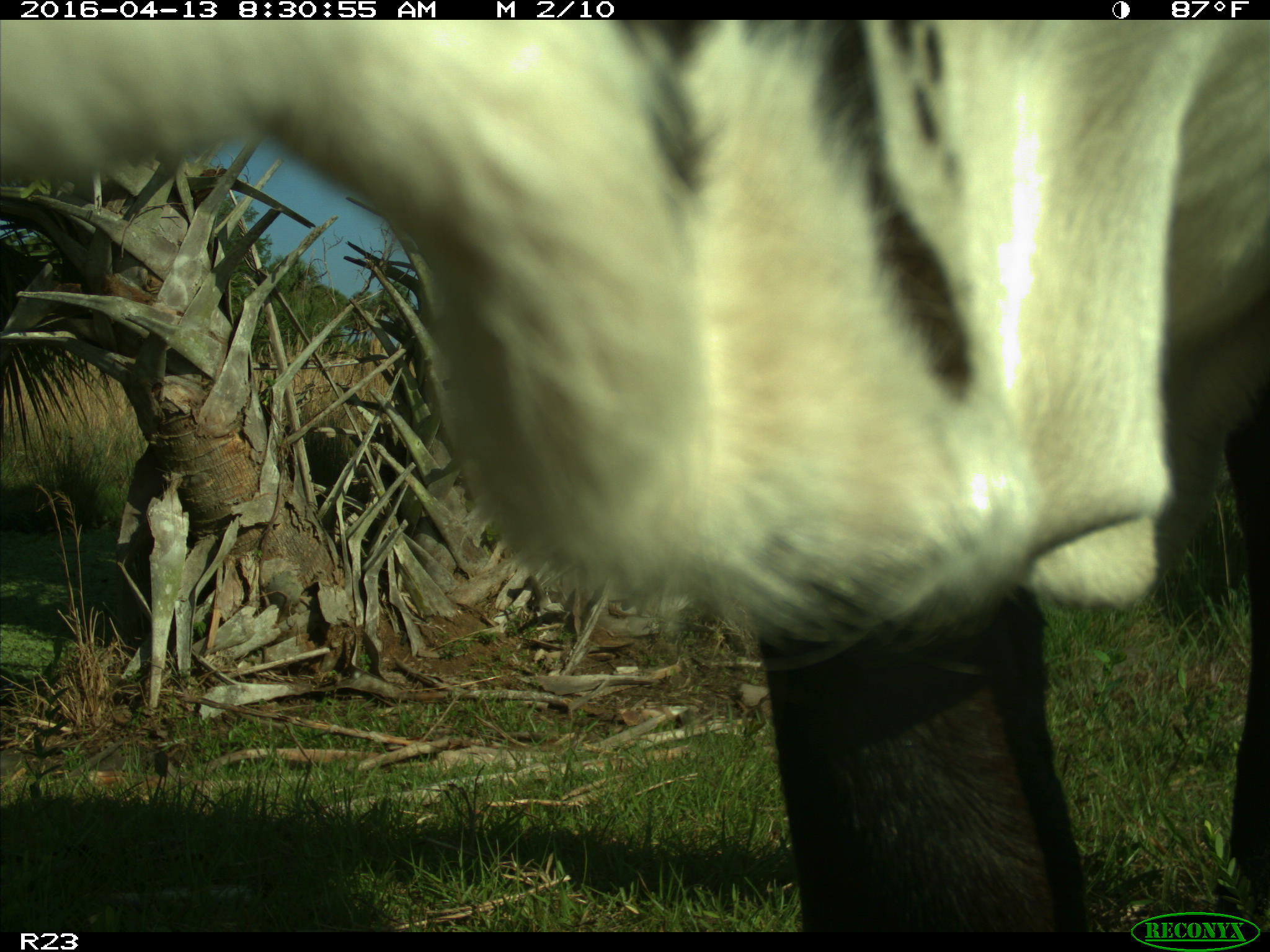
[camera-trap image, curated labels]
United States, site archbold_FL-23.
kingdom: Animalia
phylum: Chordata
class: Mammalia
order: Artiodactyla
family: Bovidae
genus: Bos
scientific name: Bos taurus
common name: domestic cow